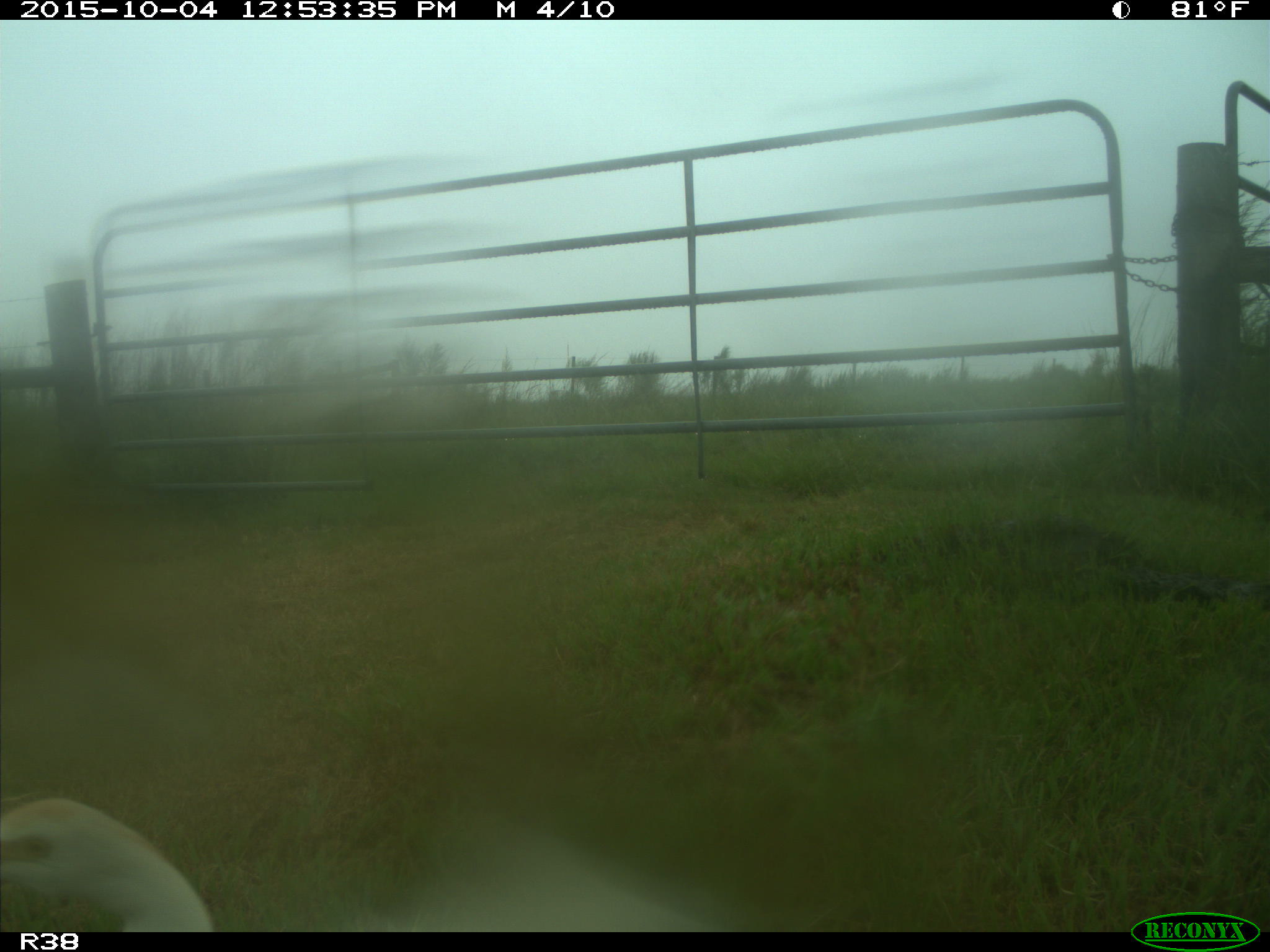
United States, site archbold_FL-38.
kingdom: Animalia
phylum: Chordata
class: Aves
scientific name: Aves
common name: birds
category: unidentified bird